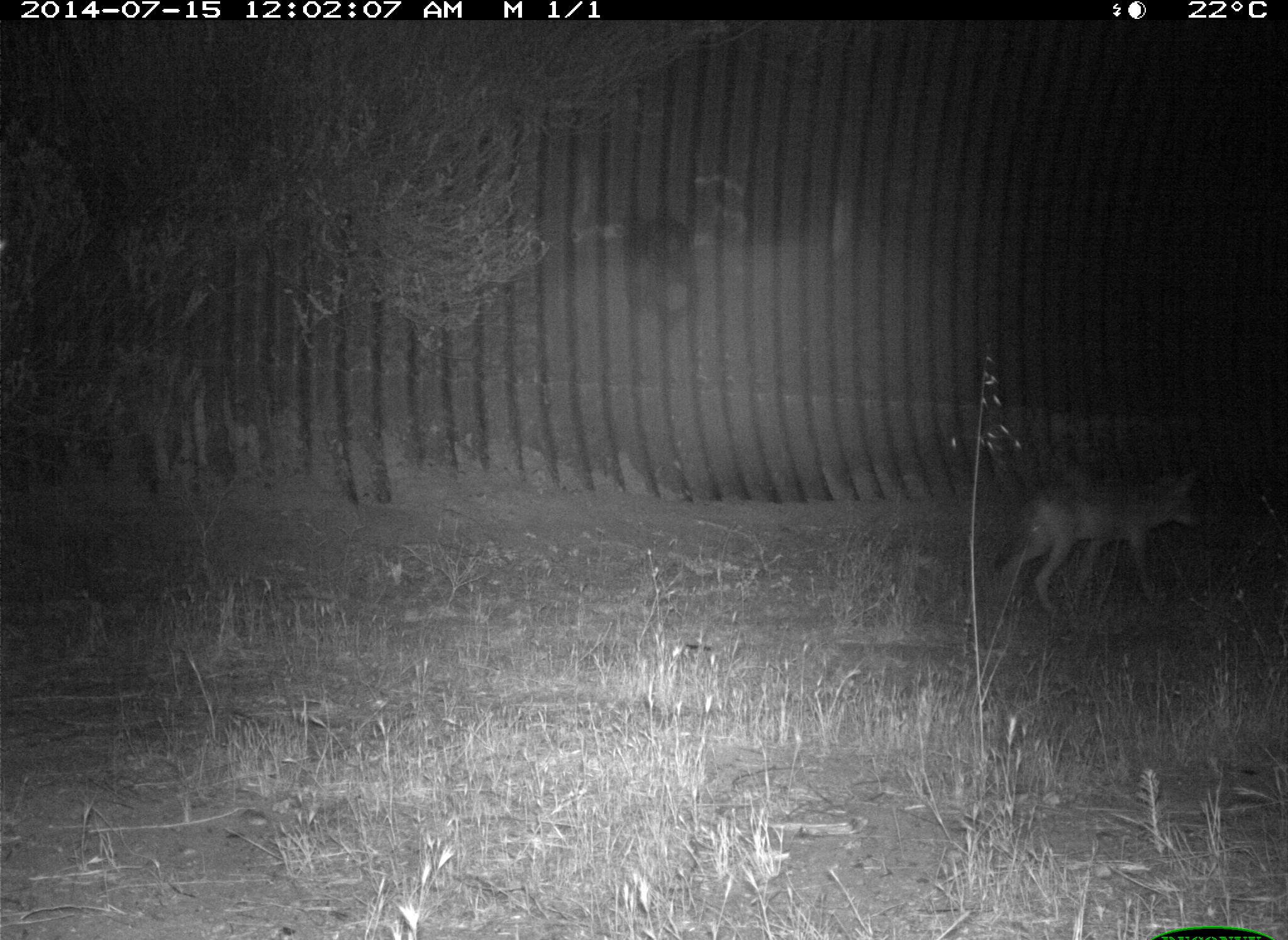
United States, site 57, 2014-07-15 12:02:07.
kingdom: Animalia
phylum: Chordata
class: Mammalia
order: Carnivora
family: Canidae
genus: Canis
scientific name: Canis latrans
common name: coyote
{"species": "coyote (Canis latrans)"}